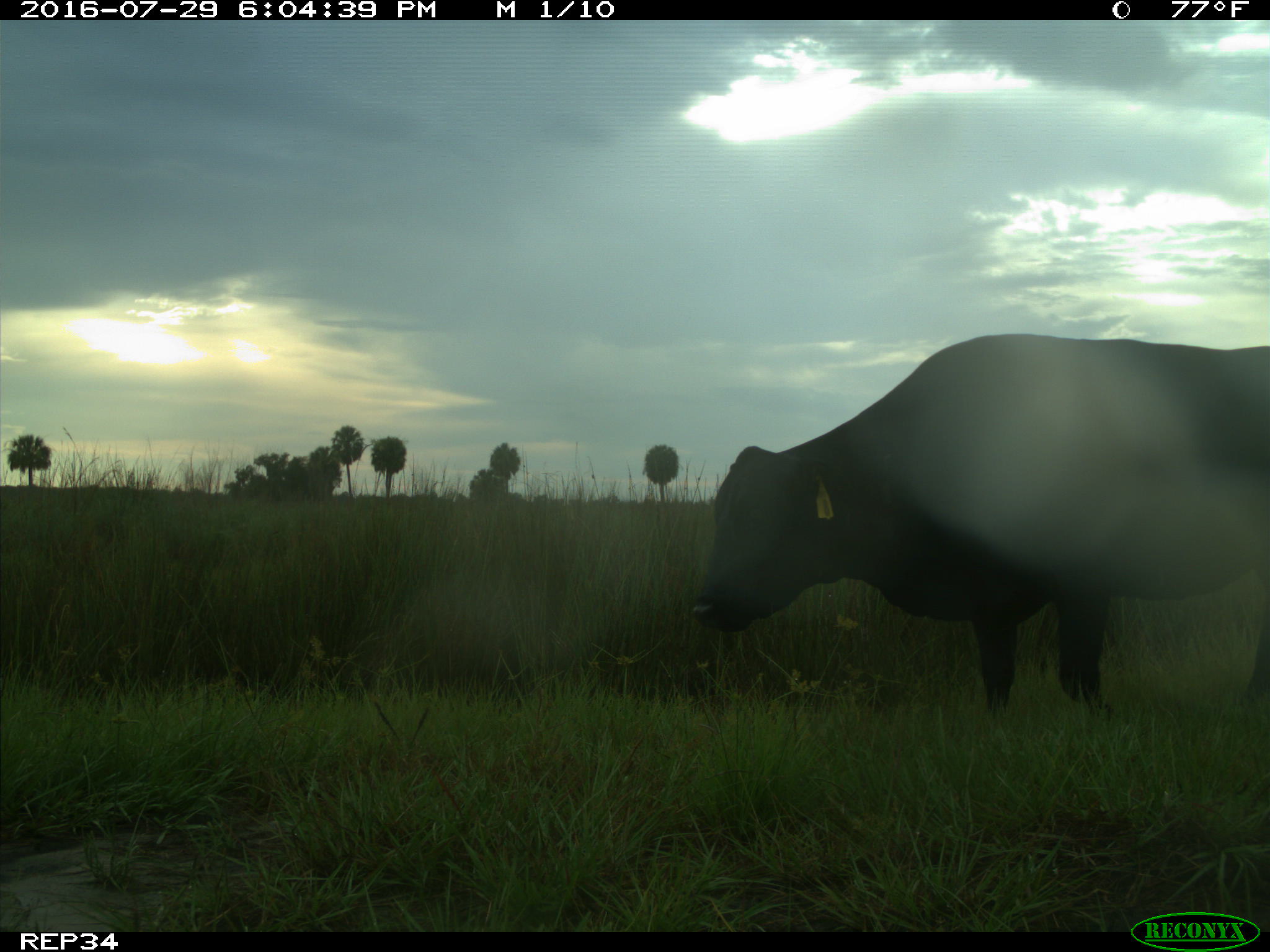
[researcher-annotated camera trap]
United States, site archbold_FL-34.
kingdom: Animalia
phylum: Chordata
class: Mammalia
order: Artiodactyla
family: Bovidae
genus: Bos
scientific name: Bos taurus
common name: domestic cow